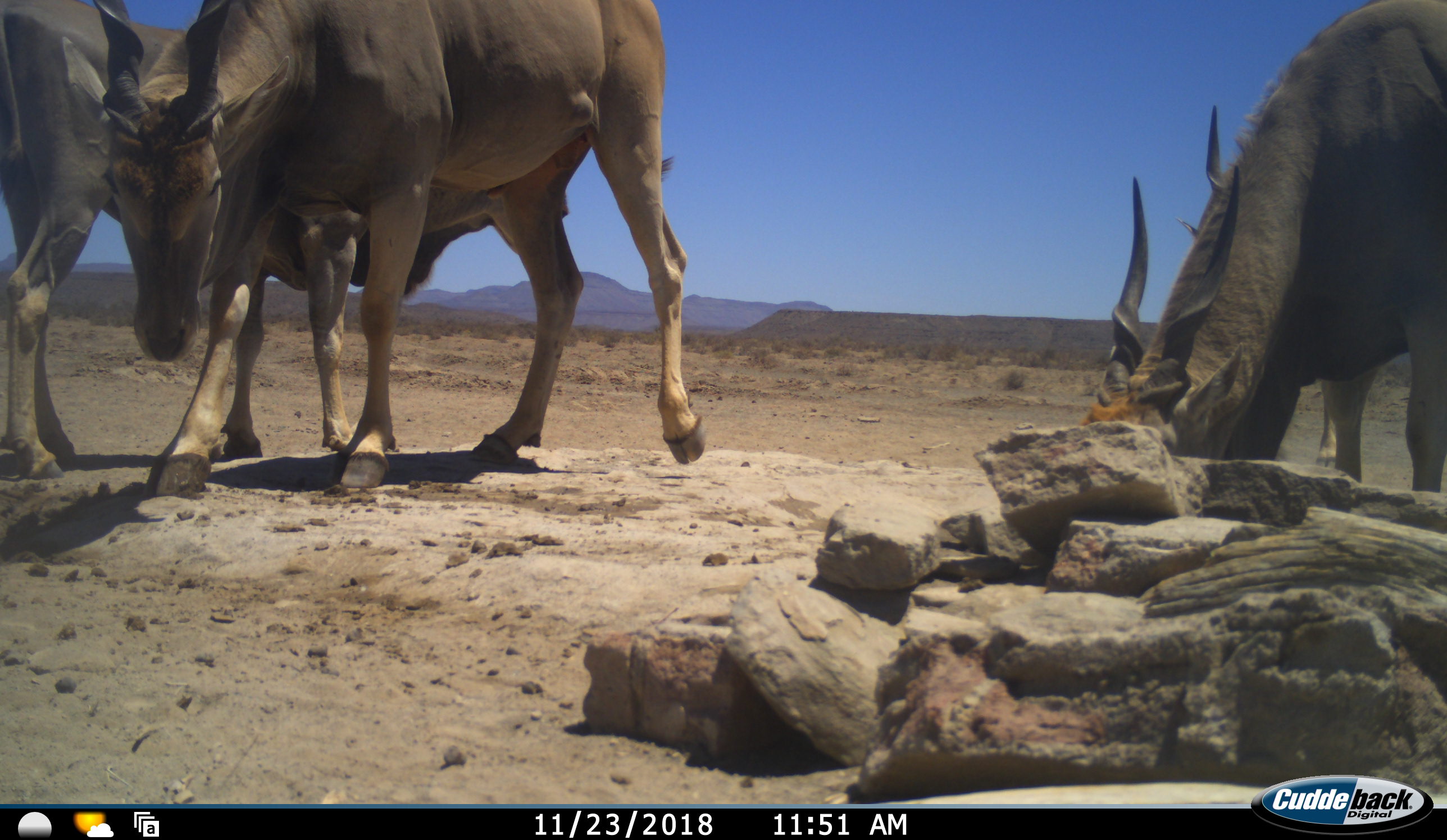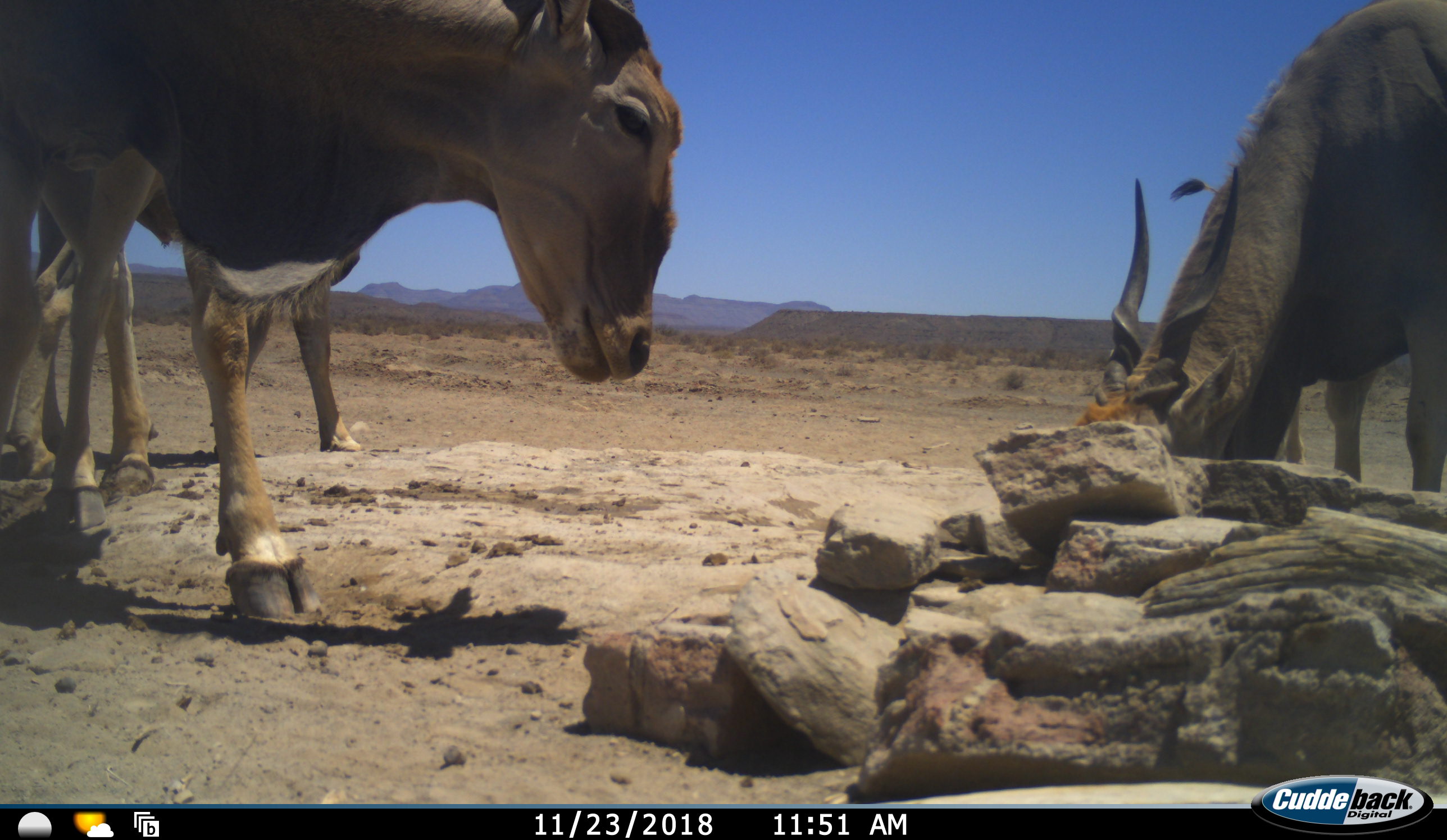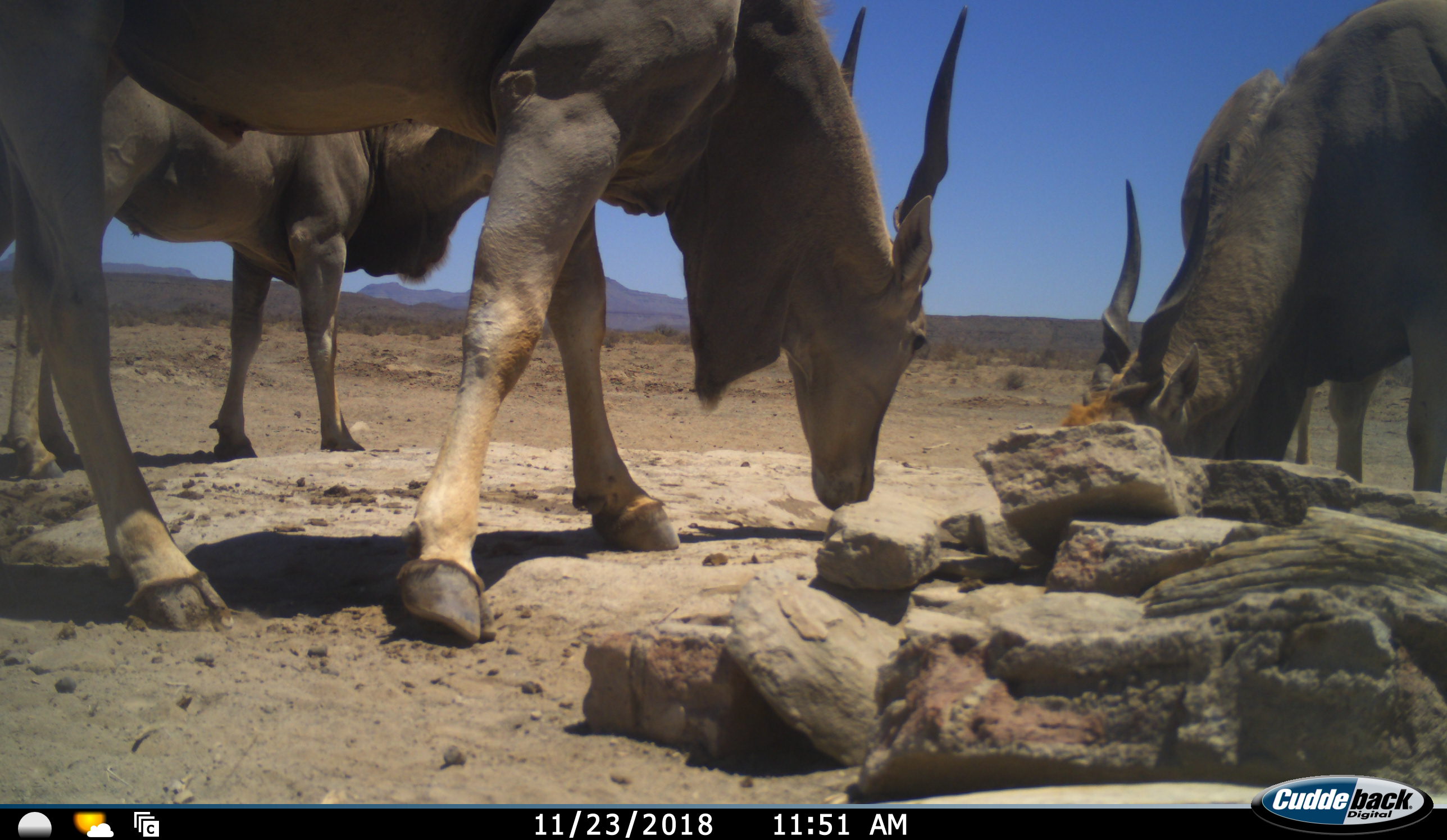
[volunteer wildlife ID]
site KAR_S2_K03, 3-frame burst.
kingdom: Animalia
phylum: Chordata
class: Mammalia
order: Artiodactyla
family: Bovidae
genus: Tragelaphus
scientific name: Tragelaphus oryx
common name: eland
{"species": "eland (Tragelaphus oryx)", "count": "4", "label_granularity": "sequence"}